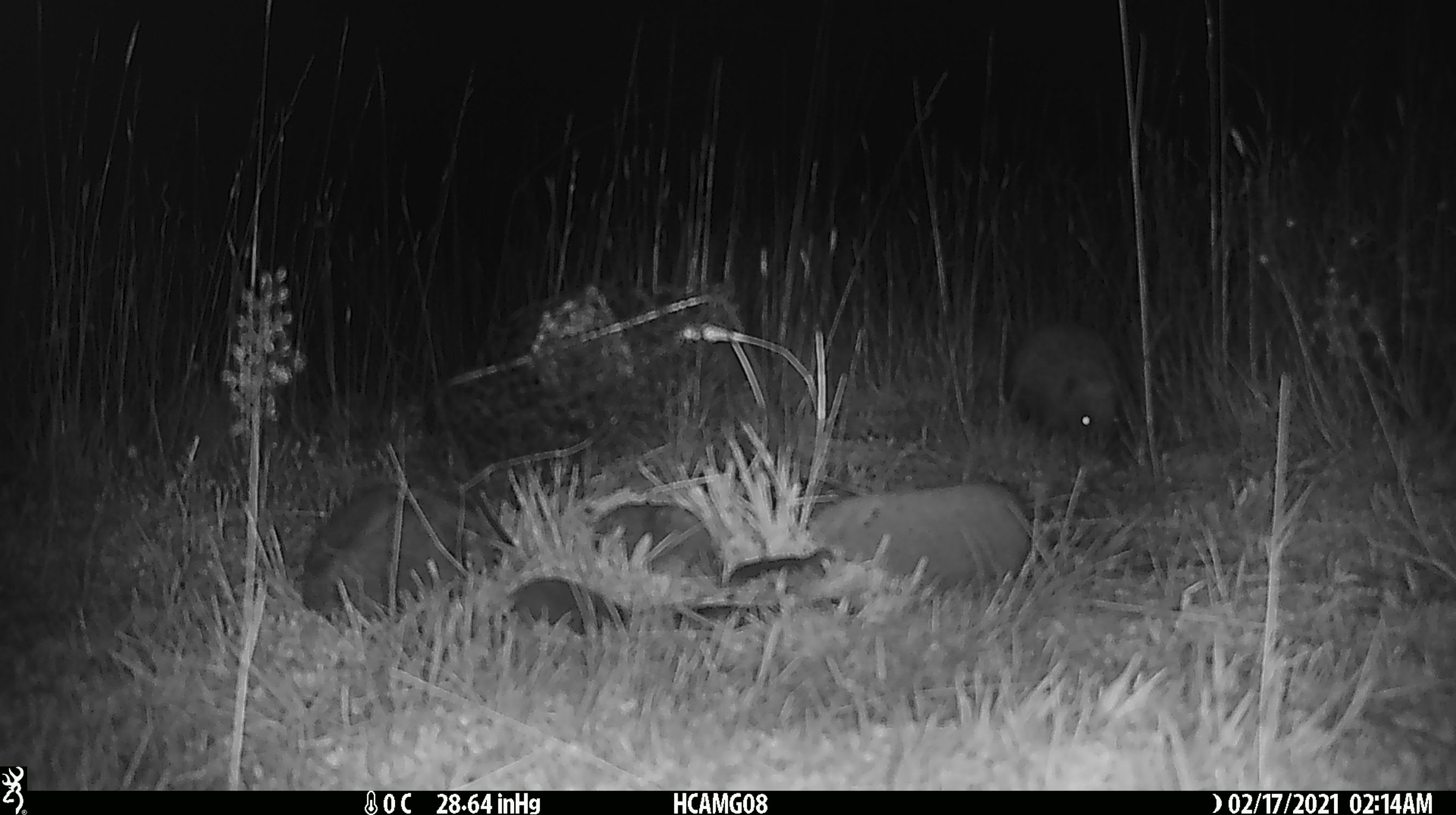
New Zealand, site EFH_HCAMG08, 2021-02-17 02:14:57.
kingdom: Animalia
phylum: Chordata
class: Mammalia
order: Eulipotyphla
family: Erinaceidae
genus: Erinaceus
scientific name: Erinaceus europaeus europaeus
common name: european hedgehog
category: hedgehog